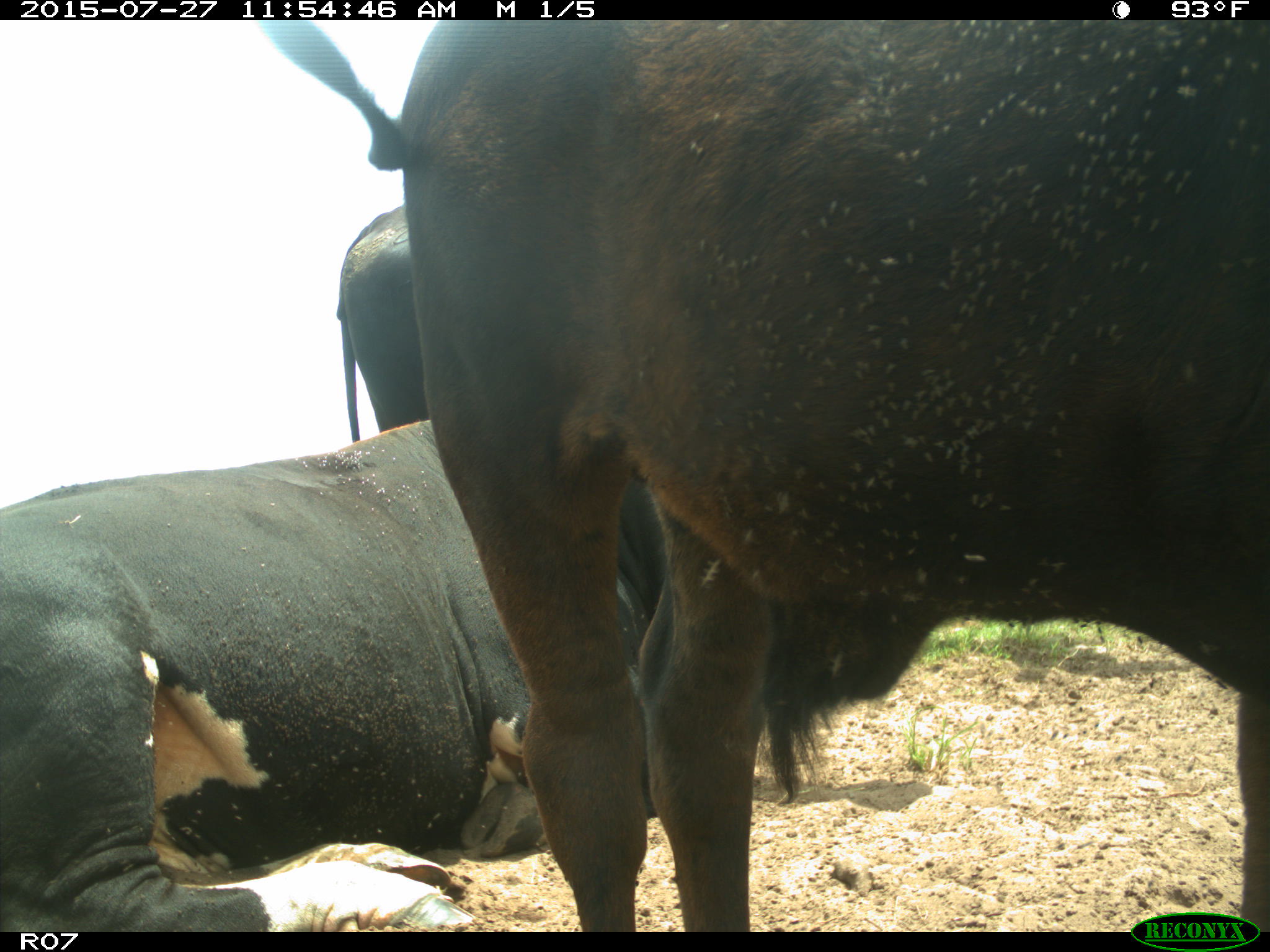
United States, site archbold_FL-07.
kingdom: Animalia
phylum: Chordata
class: Mammalia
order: Artiodactyla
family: Bovidae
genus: Bos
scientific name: Bos taurus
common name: domestic cow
Bos taurus (domestic cow).